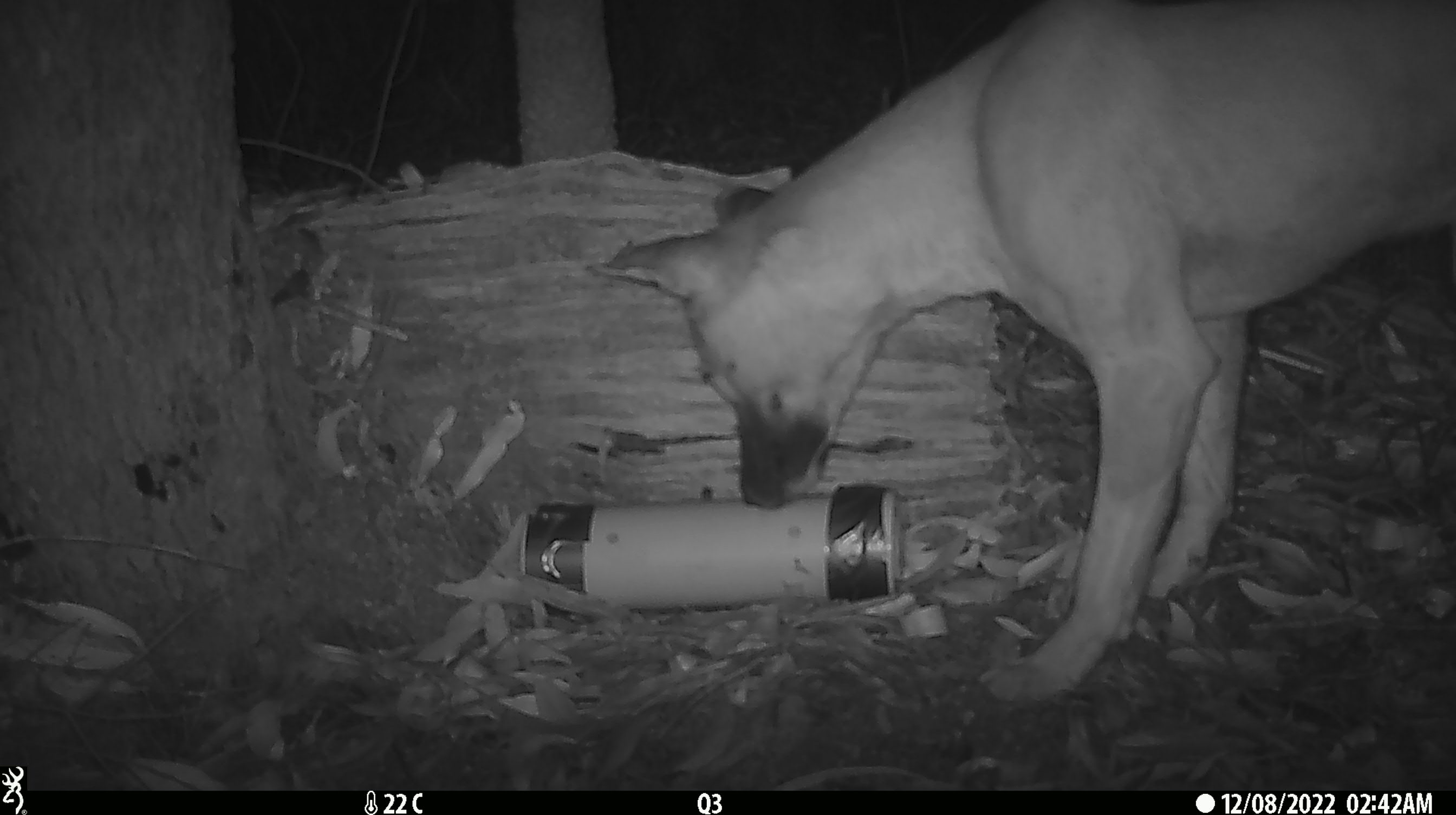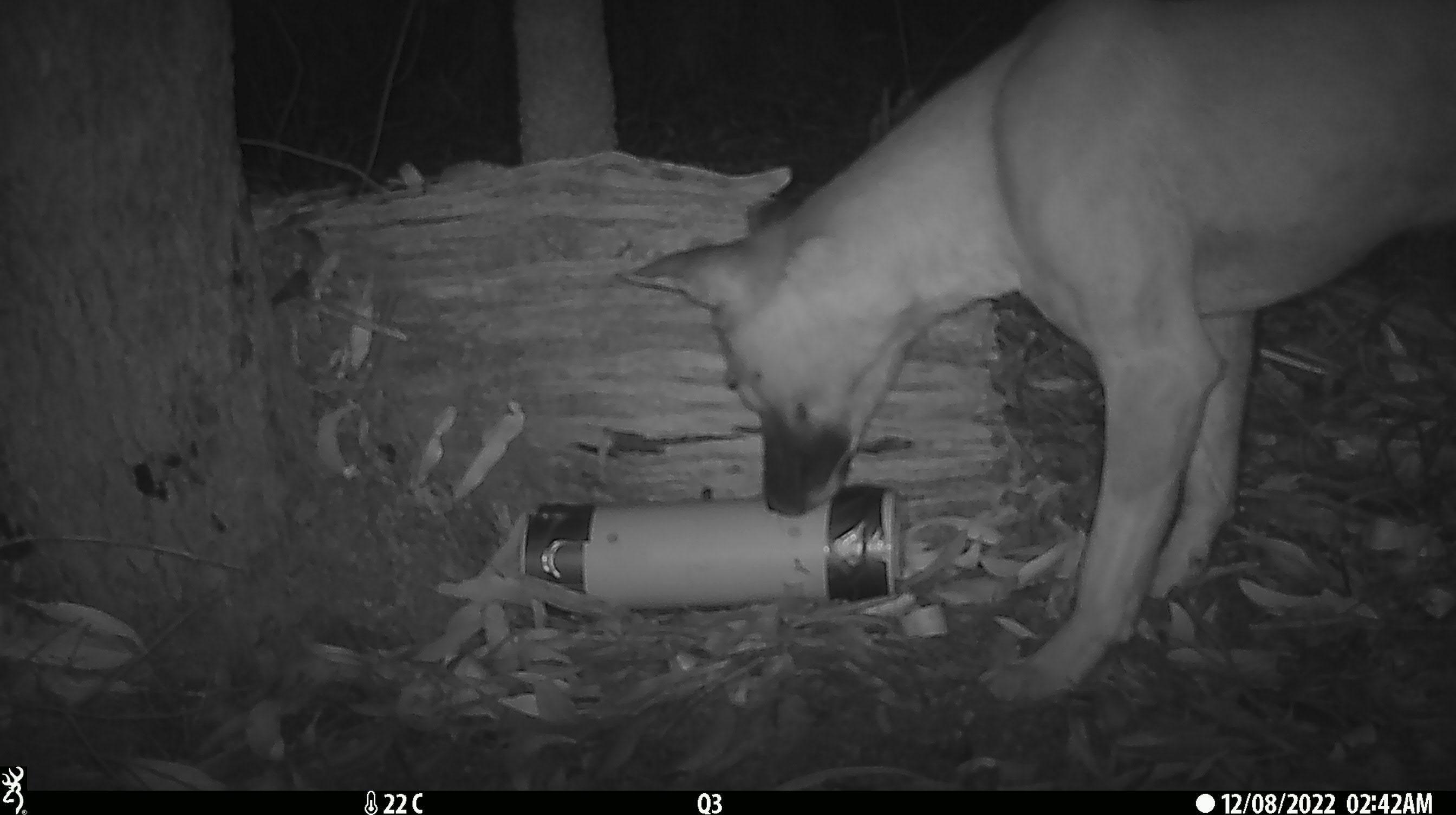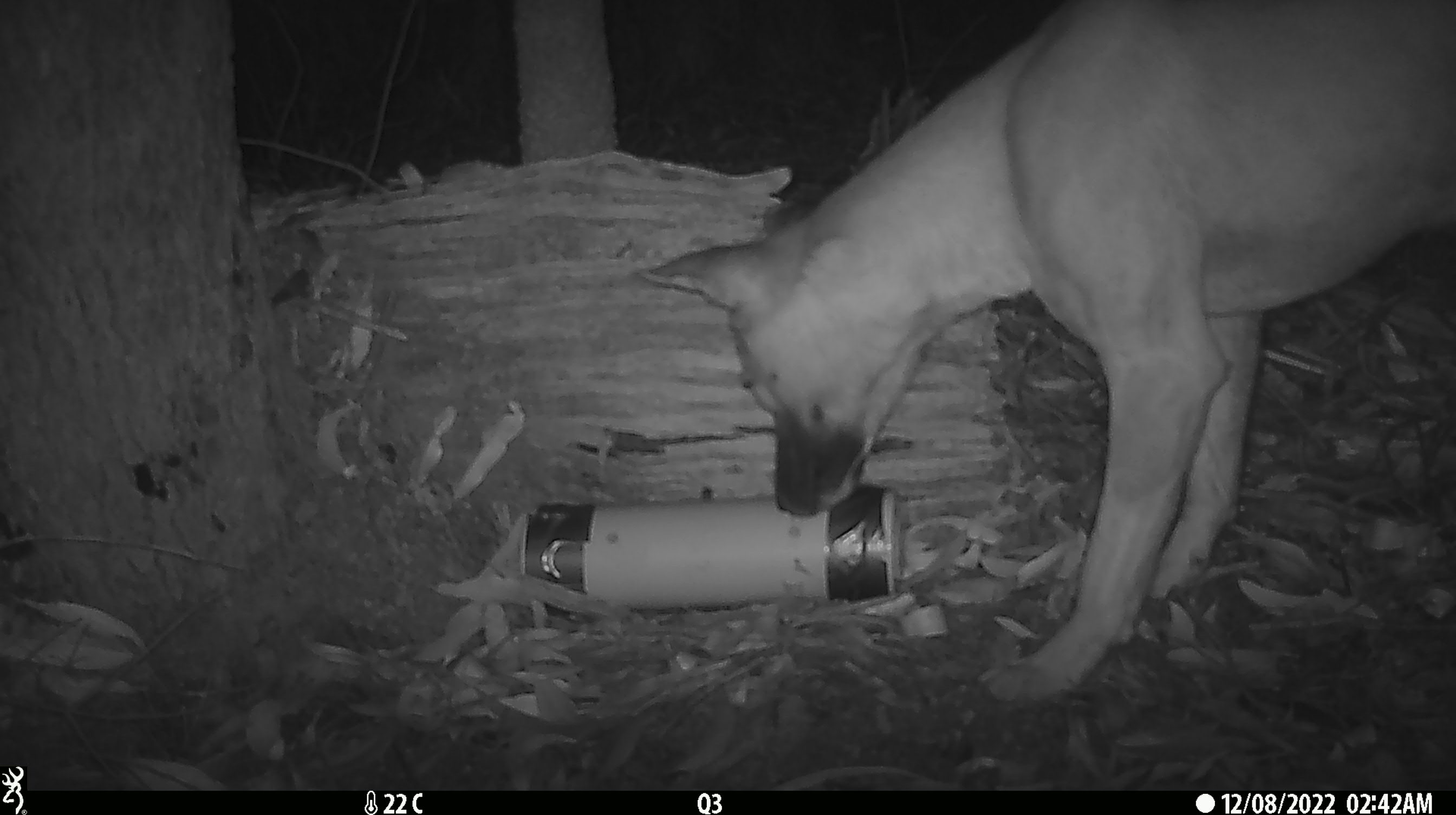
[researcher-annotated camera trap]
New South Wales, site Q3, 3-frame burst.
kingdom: Animalia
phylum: Chordata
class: Mammalia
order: Carnivora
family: Canidae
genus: Canis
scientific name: Canis familiaris dingo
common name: dingo